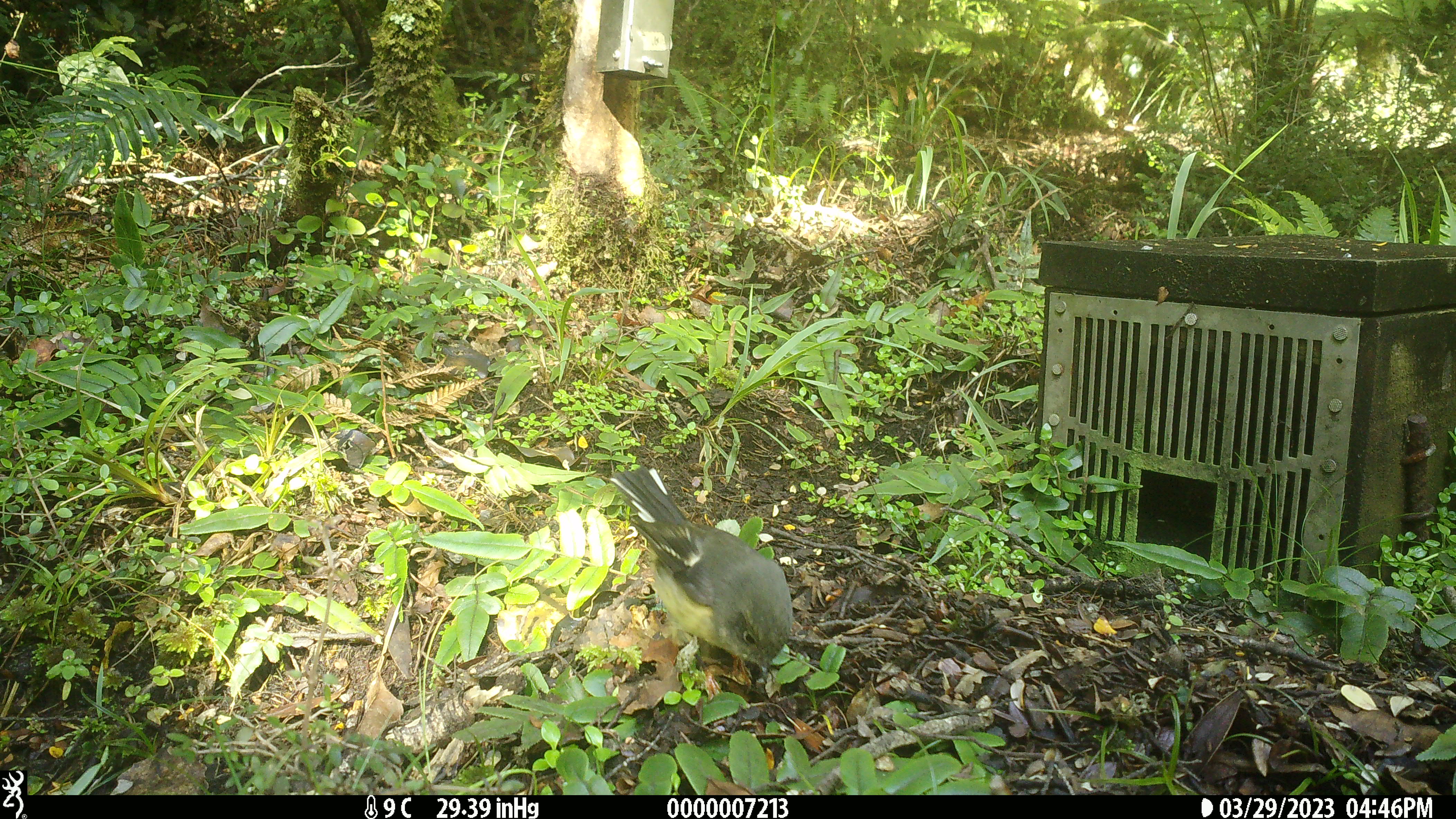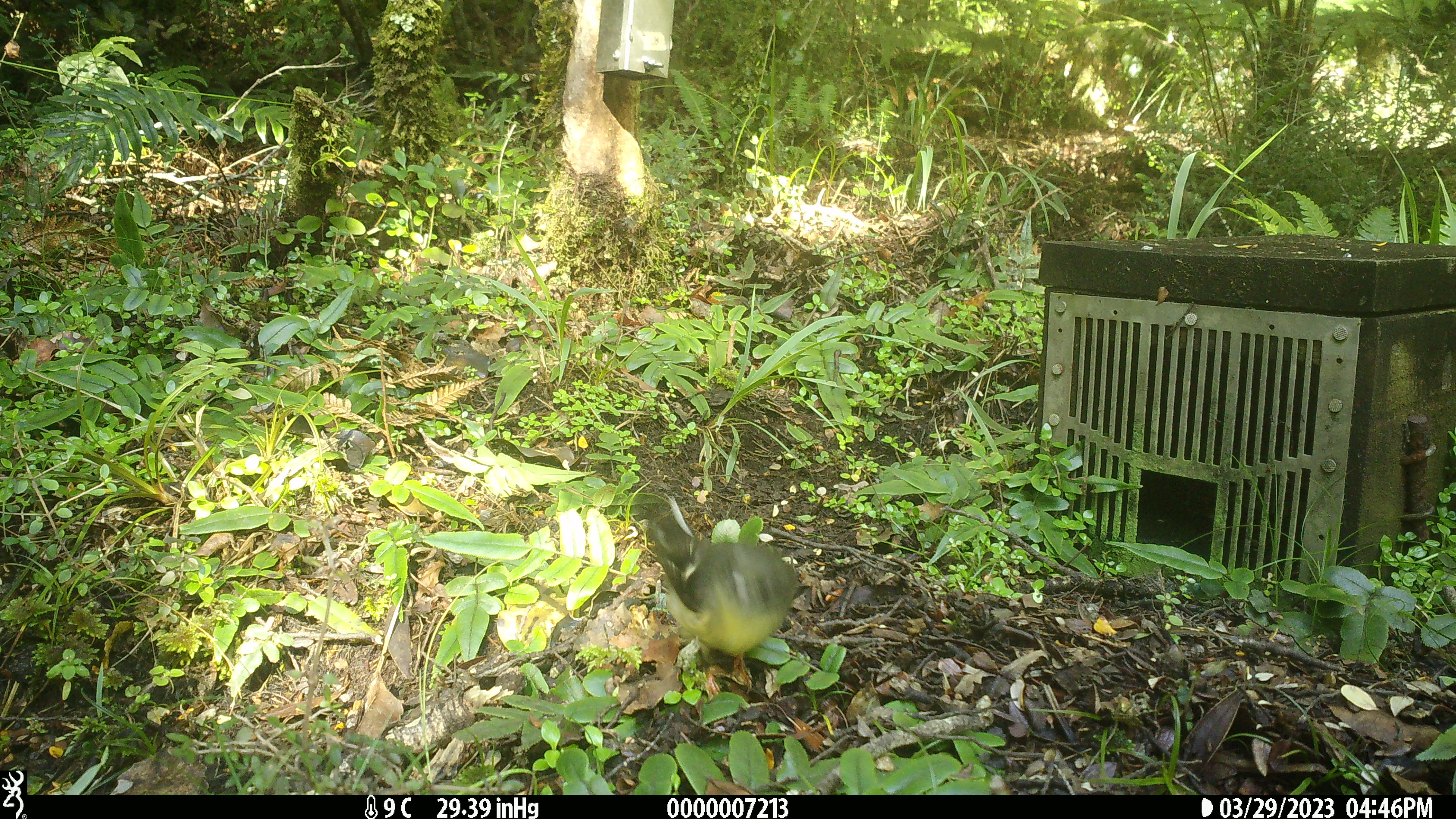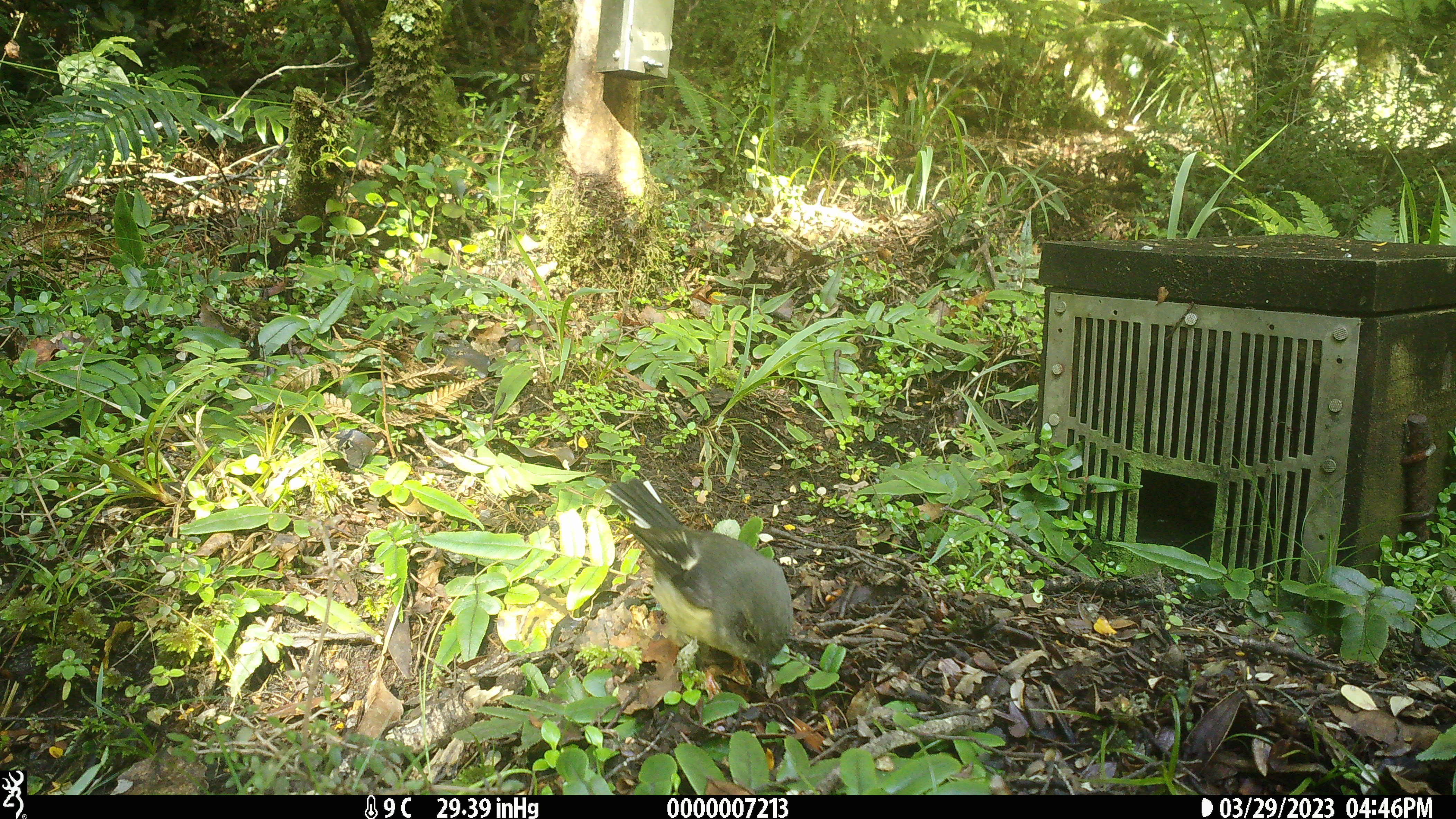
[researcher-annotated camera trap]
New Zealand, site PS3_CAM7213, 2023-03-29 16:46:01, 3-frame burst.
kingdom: Animalia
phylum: Chordata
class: Aves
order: Passeriformes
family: Petroicidae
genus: Petroica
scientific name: Petroica macrocephala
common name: tomtit